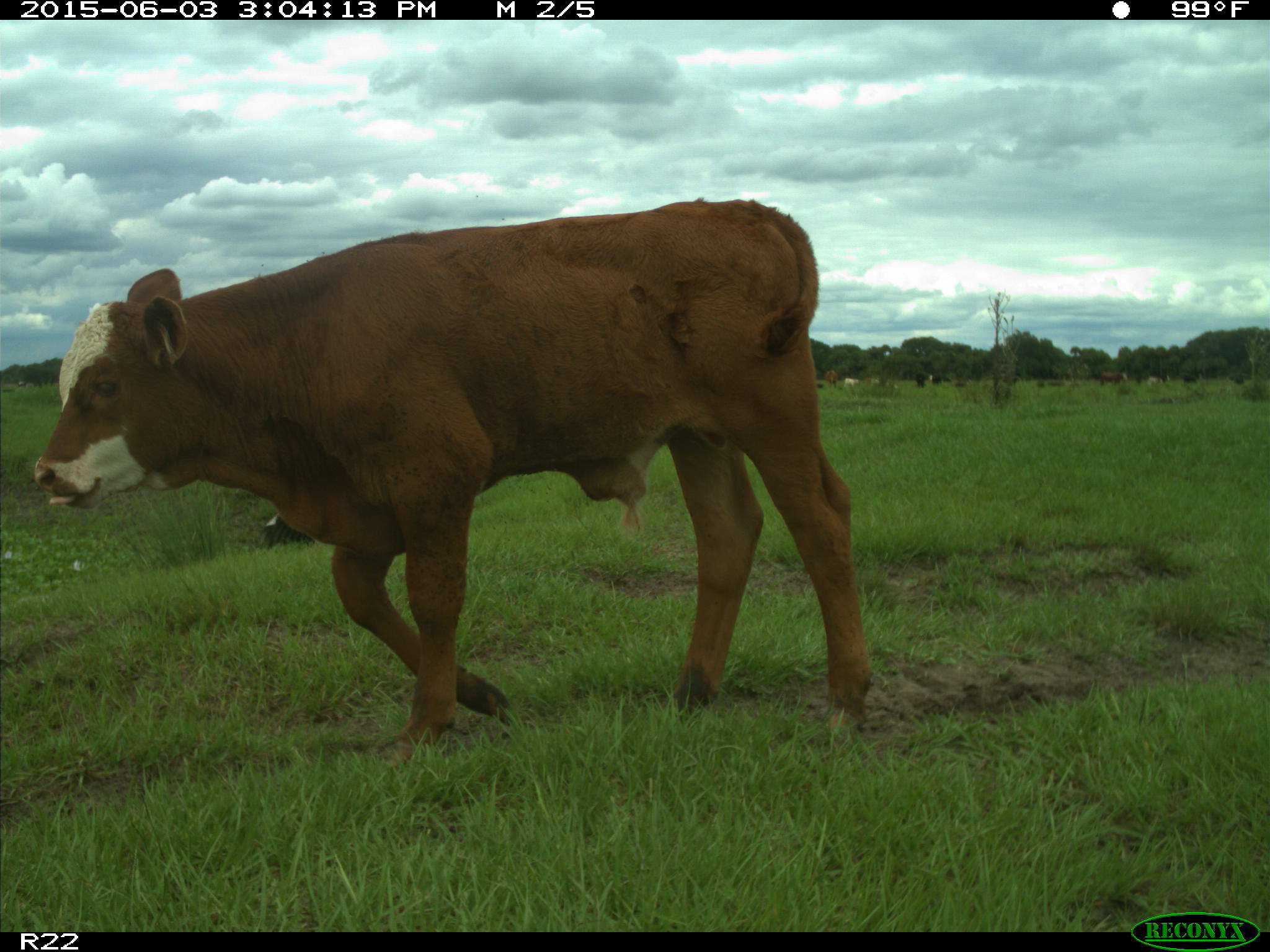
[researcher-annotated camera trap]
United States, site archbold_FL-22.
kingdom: Animalia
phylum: Chordata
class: Mammalia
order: Artiodactyla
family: Bovidae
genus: Bos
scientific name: Bos taurus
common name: domestic cow